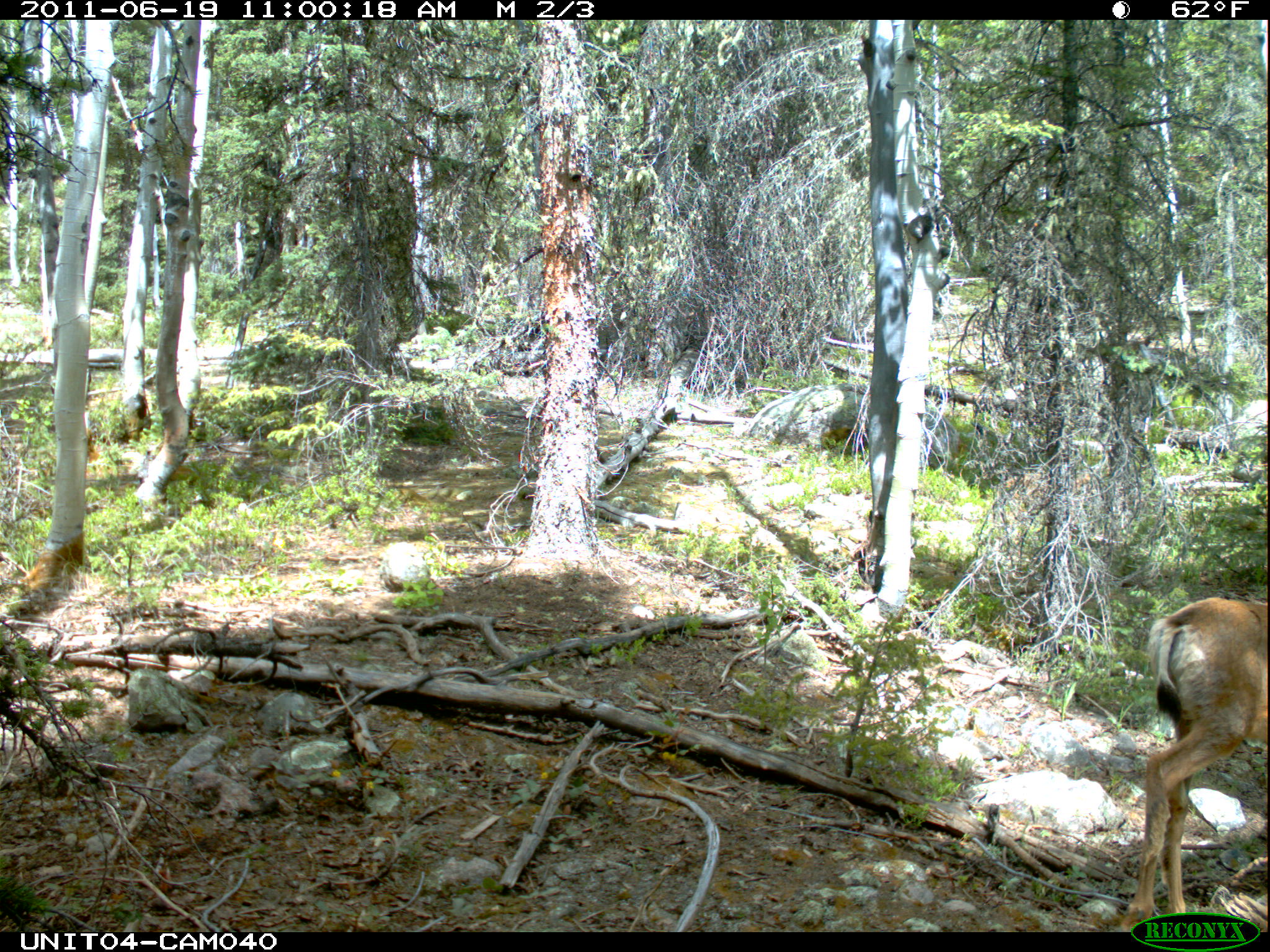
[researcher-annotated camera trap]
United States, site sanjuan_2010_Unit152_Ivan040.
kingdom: Animalia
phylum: Chordata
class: Mammalia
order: Artiodactyla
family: Cervidae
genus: Odocoileus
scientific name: Odocoileus hemionus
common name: mule deer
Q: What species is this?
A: Odocoileus hemionus (mule deer).